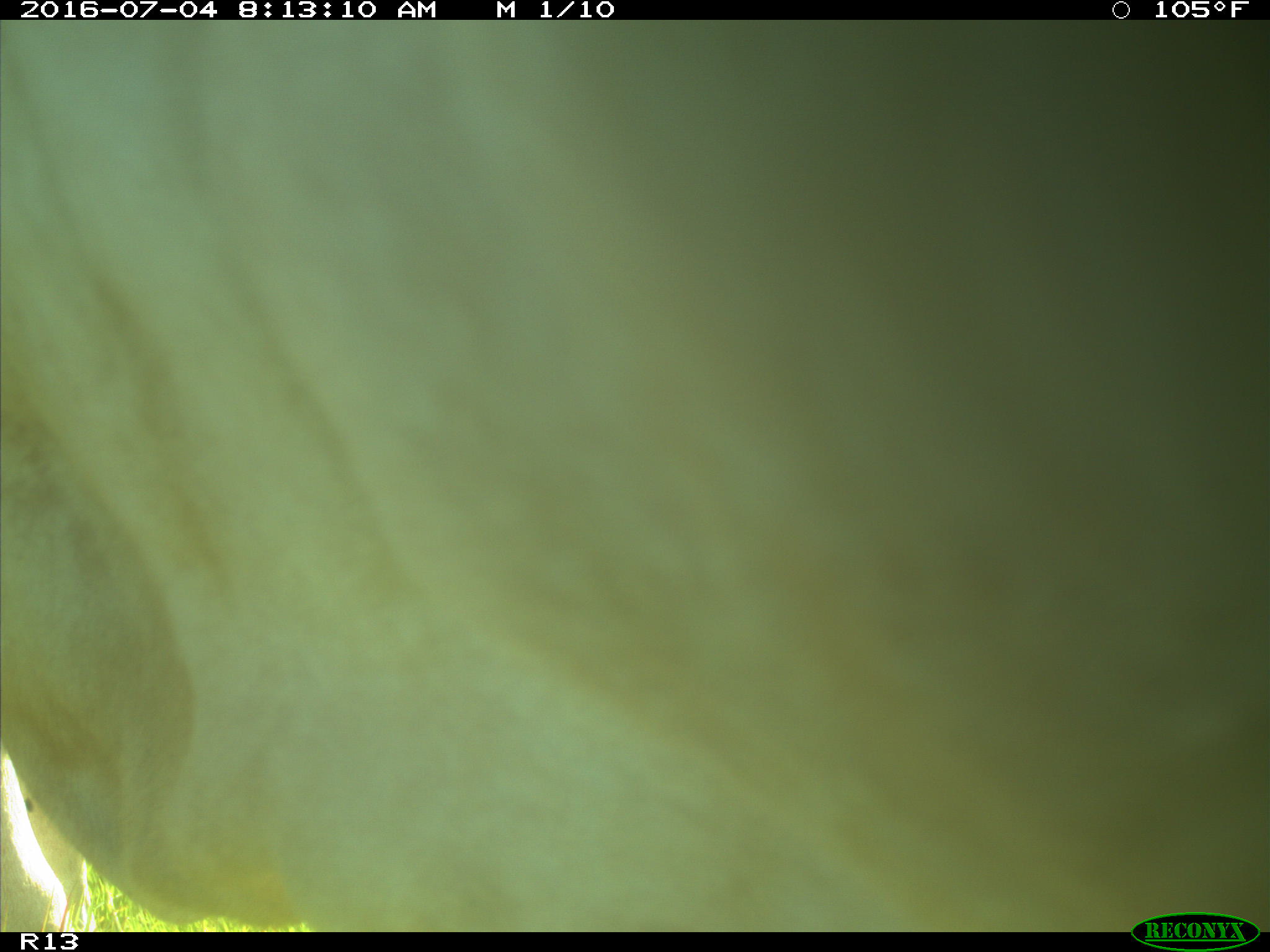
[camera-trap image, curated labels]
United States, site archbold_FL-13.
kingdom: Animalia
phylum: Chordata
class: Mammalia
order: Artiodactyla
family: Bovidae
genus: Bos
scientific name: Bos taurus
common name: domestic cow